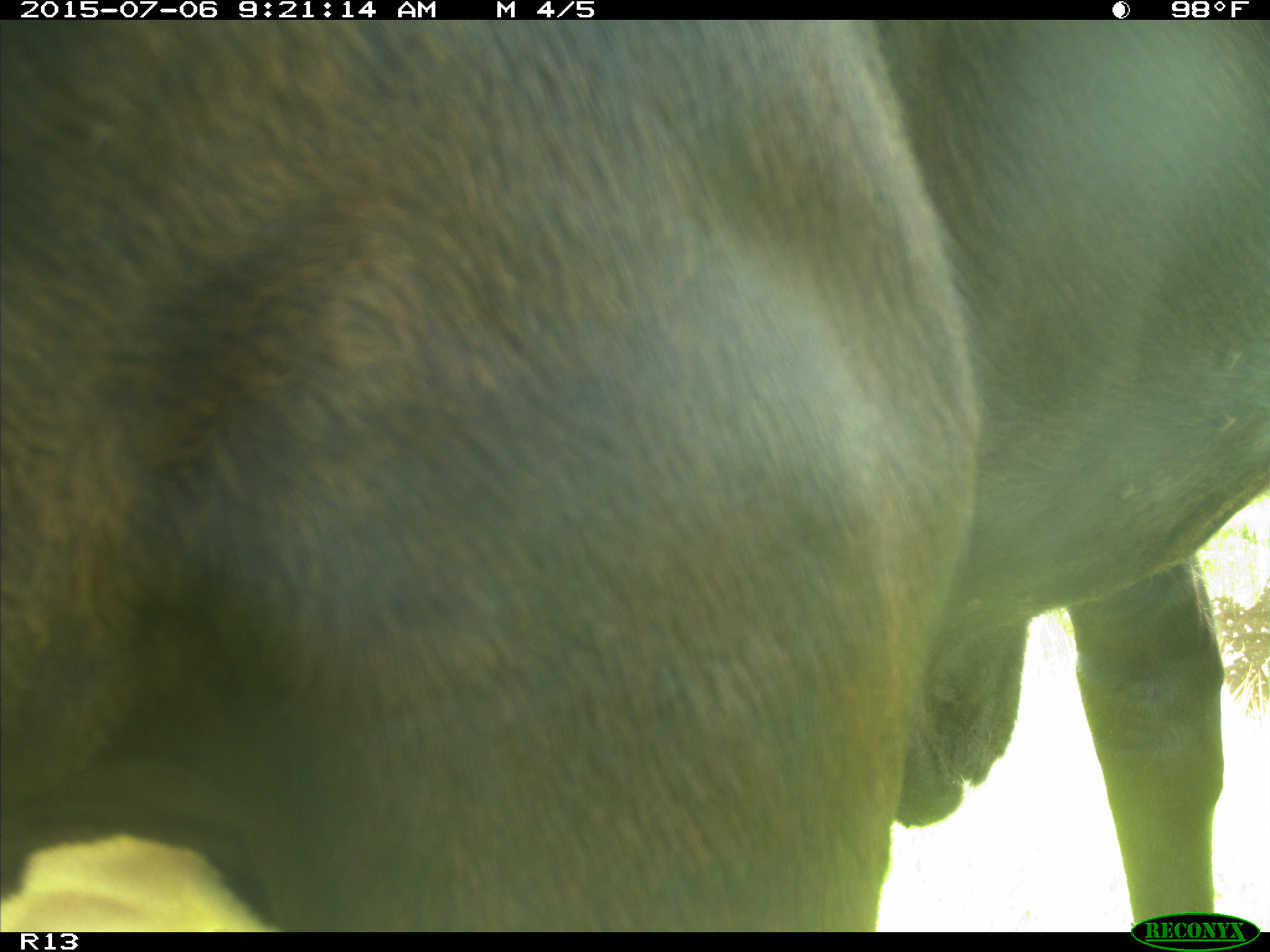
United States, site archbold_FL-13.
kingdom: Animalia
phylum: Chordata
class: Mammalia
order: Artiodactyla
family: Bovidae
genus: Bos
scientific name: Bos taurus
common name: domestic cow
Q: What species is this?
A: Bos taurus (domestic cow).